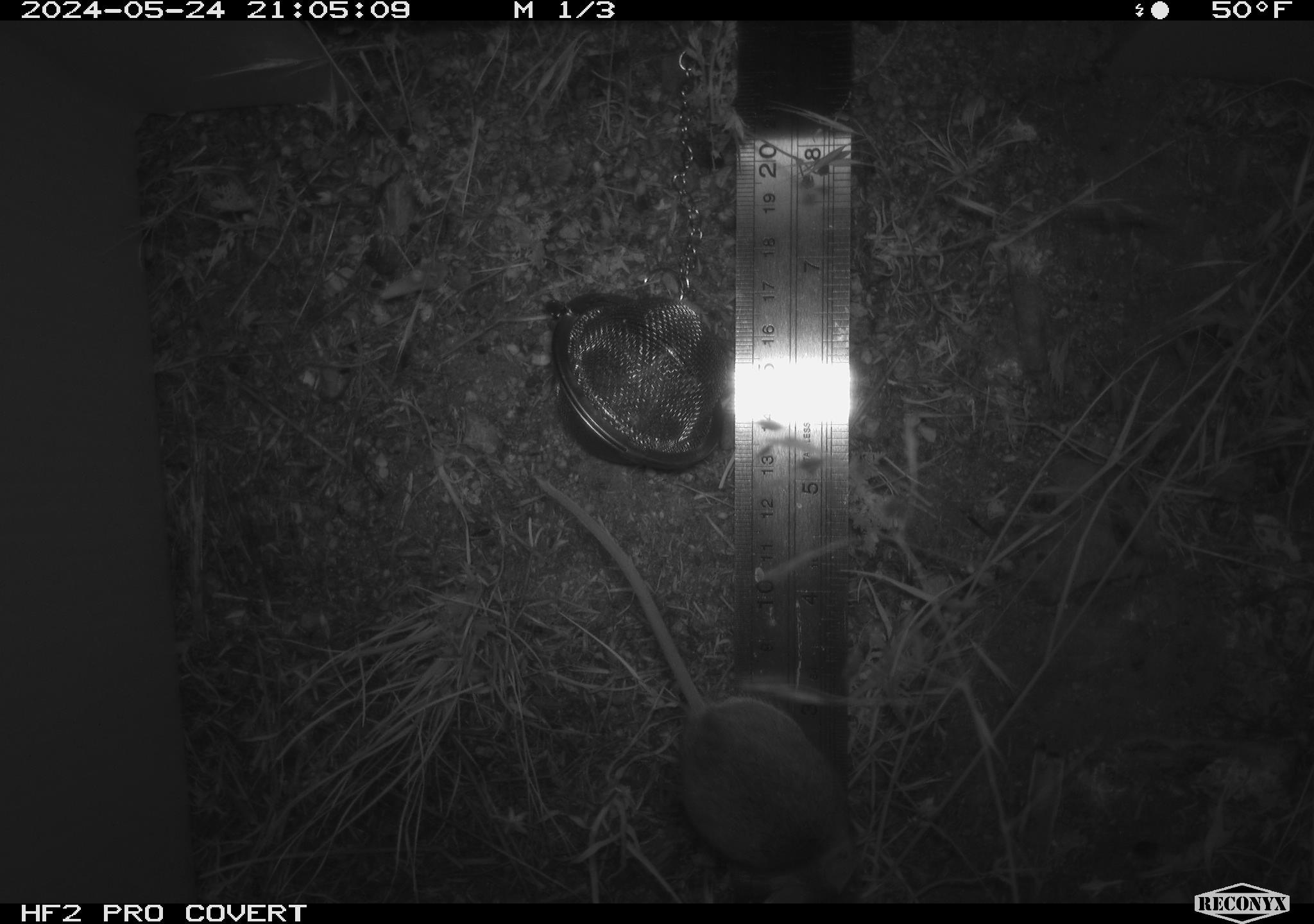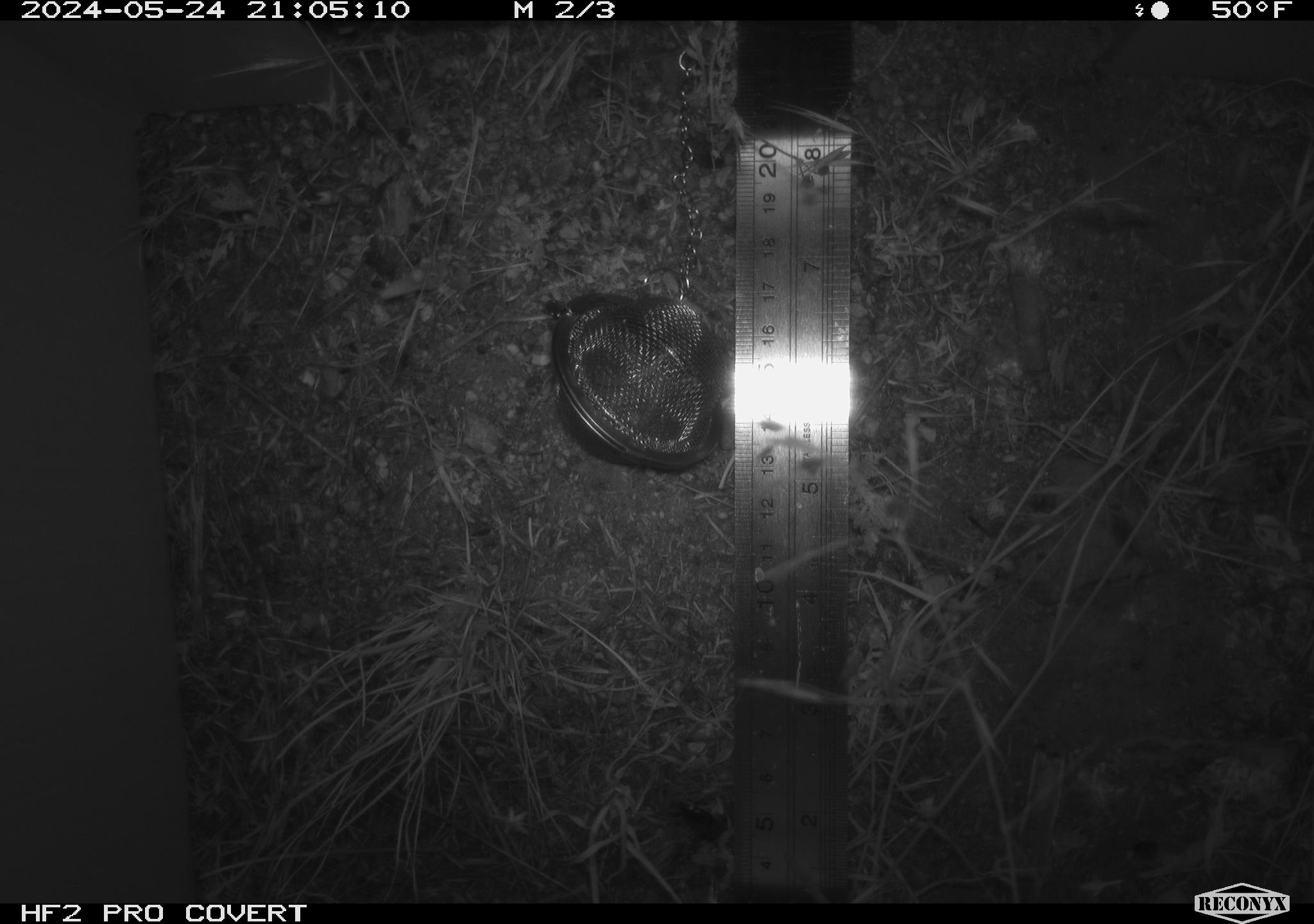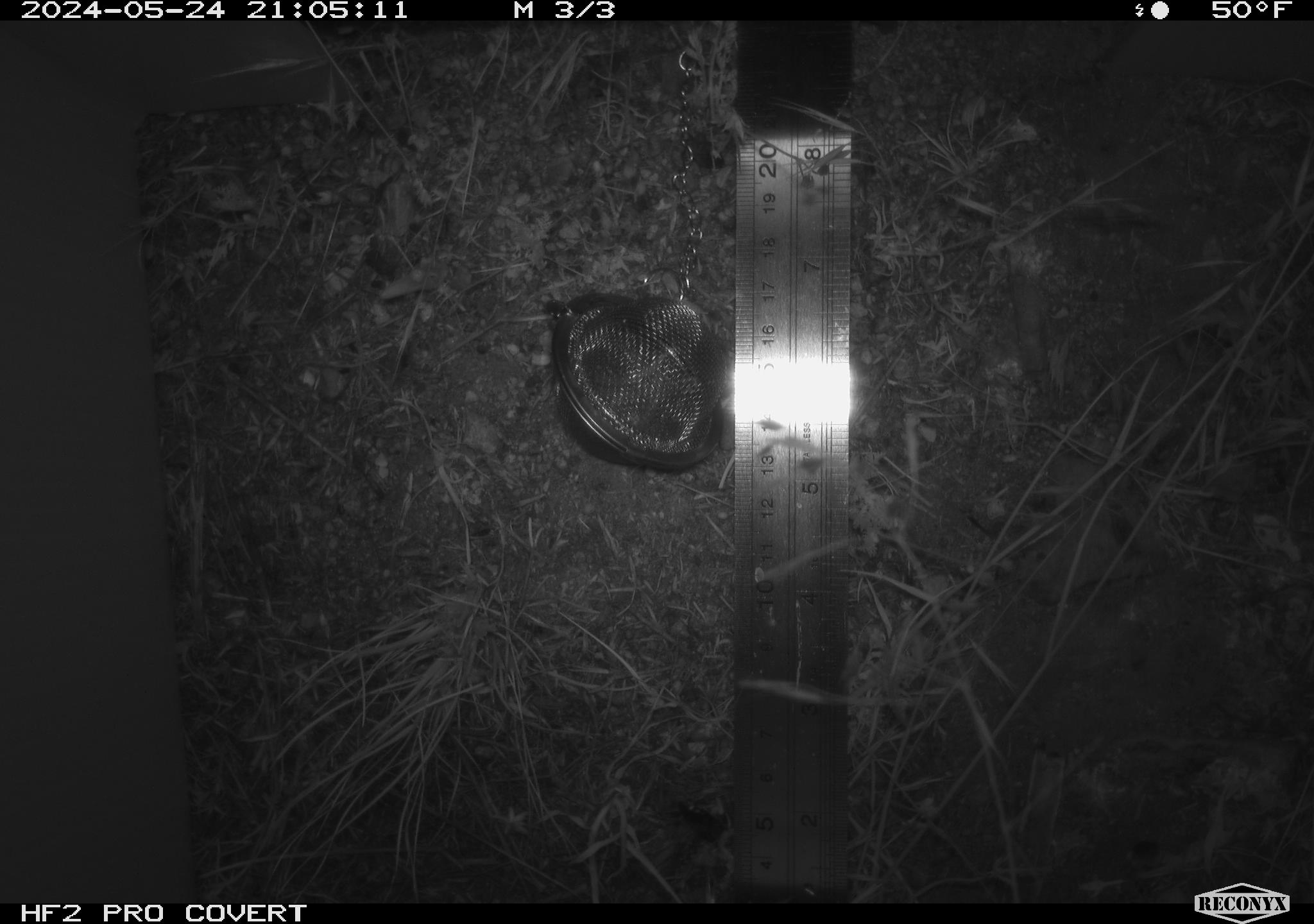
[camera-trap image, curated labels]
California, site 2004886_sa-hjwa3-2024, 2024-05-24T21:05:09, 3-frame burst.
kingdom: Animalia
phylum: Chordata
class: Mammalia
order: Rodentia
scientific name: Rodentia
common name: rodent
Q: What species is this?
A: Rodent (Rodentia).